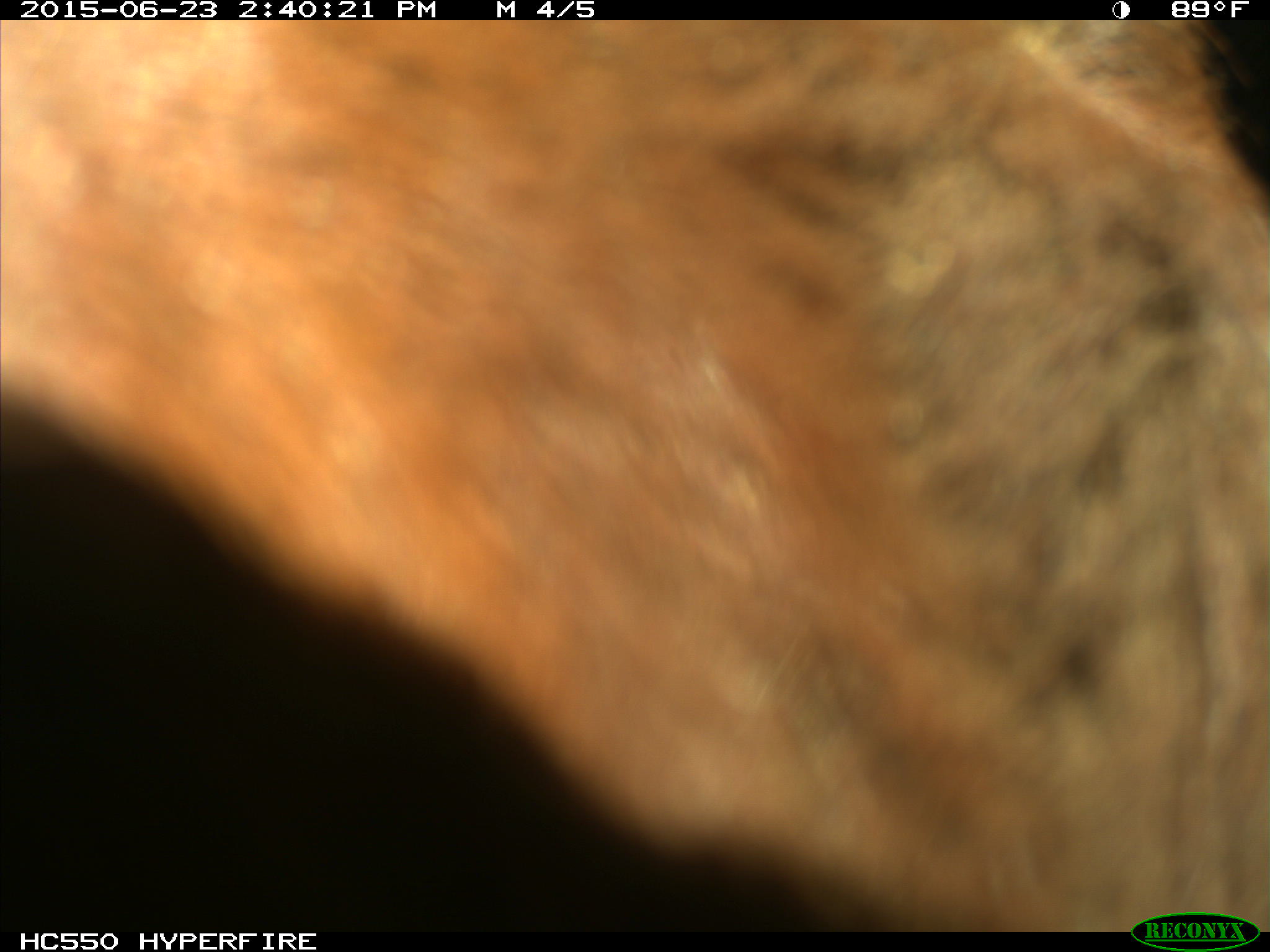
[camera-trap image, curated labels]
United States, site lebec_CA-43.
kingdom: Animalia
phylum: Chordata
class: Mammalia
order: Artiodactyla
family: Bovidae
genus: Bos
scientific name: Bos taurus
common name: domestic cow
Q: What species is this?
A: Bos taurus (domestic cow).